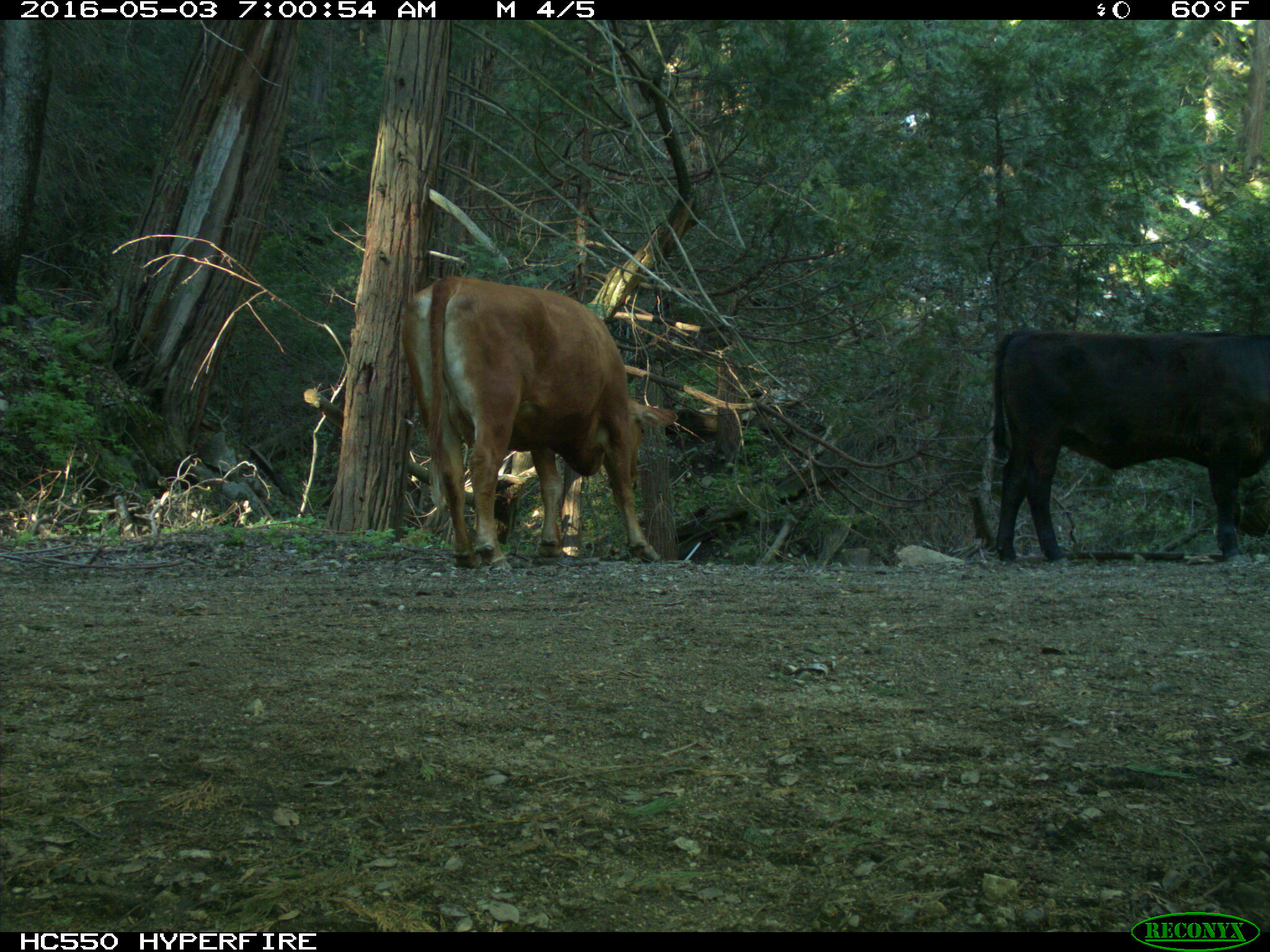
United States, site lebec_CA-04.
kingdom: Animalia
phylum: Chordata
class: Mammalia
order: Artiodactyla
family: Bovidae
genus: Bos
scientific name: Bos taurus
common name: domestic cow